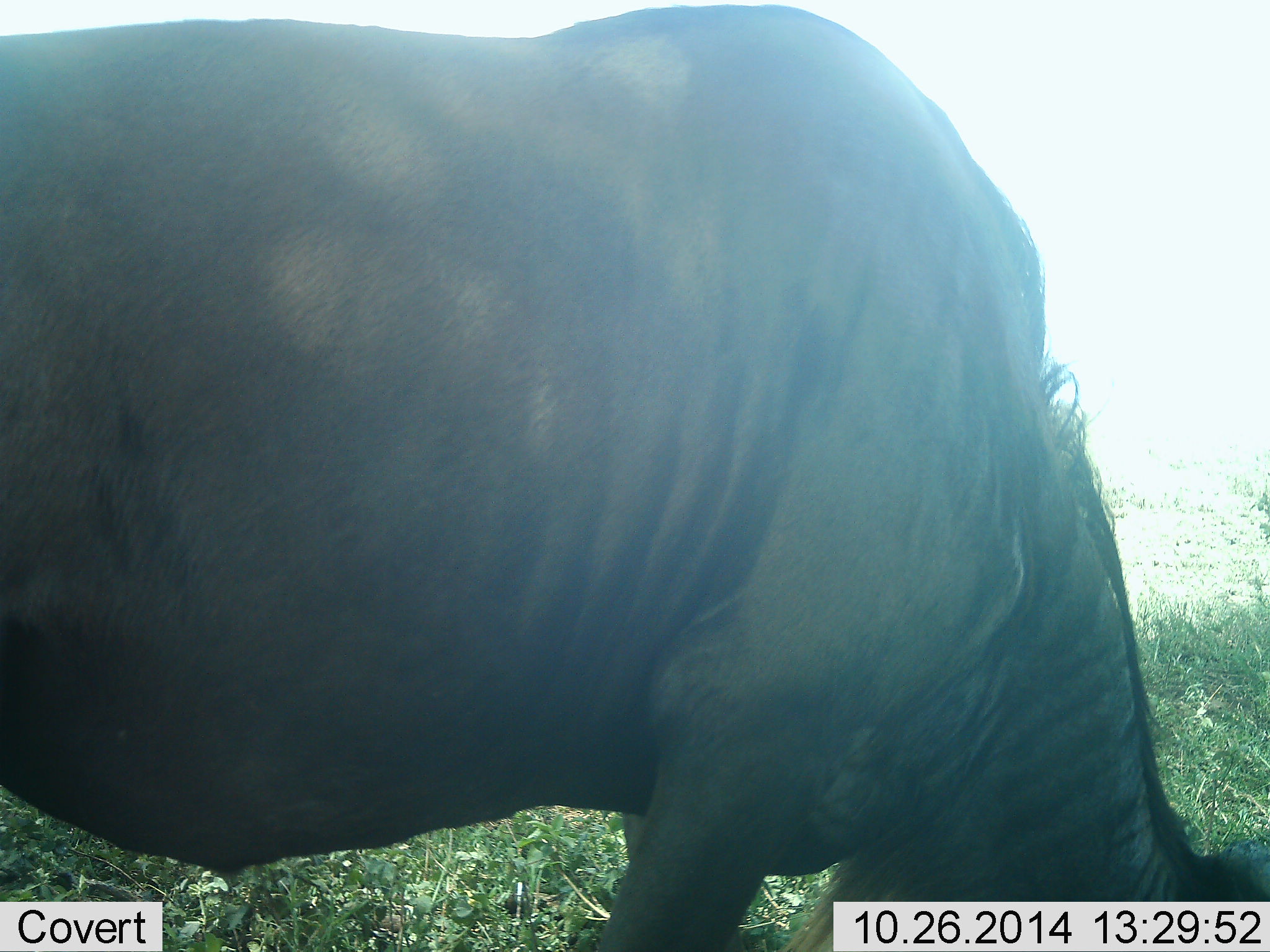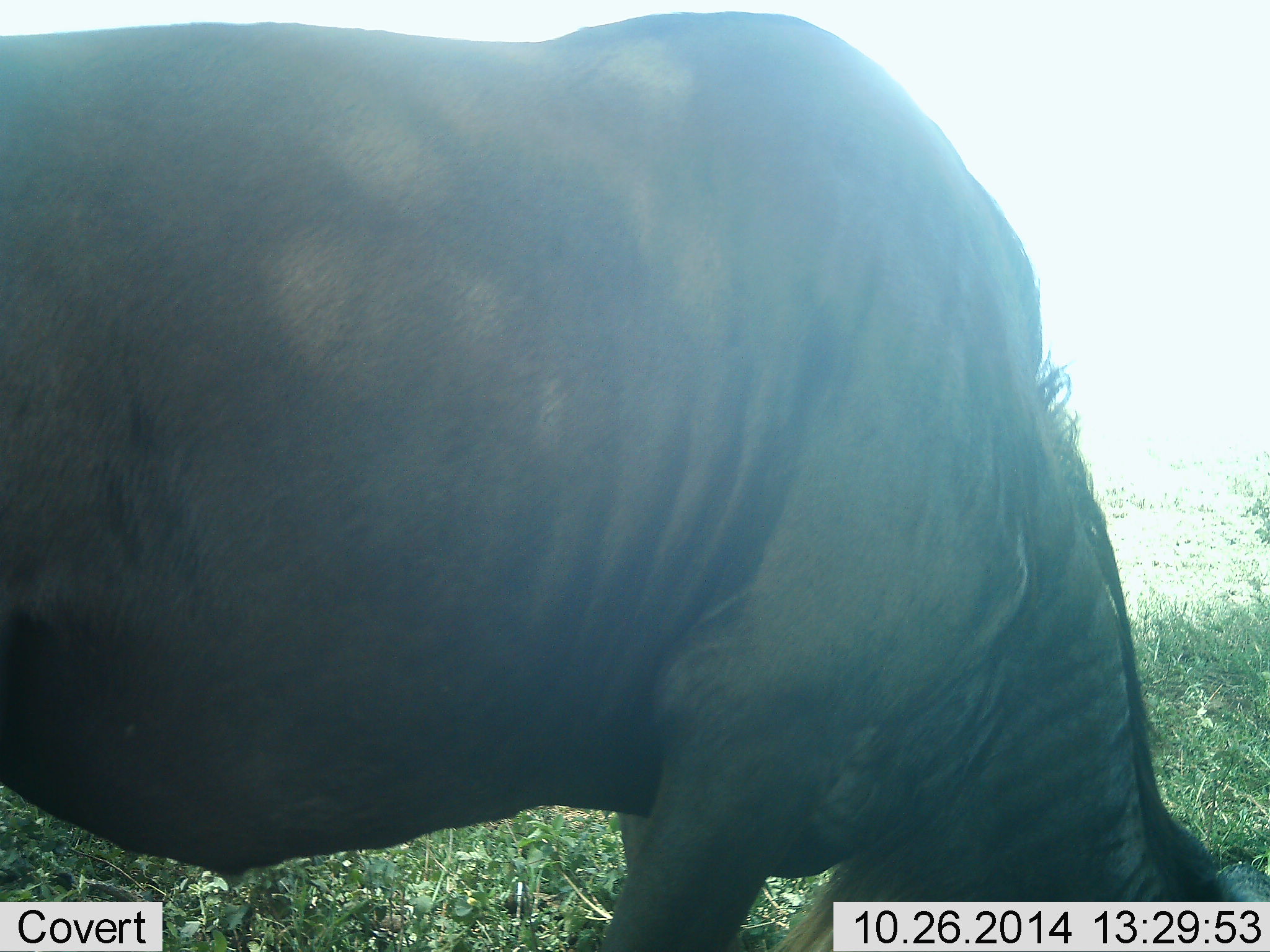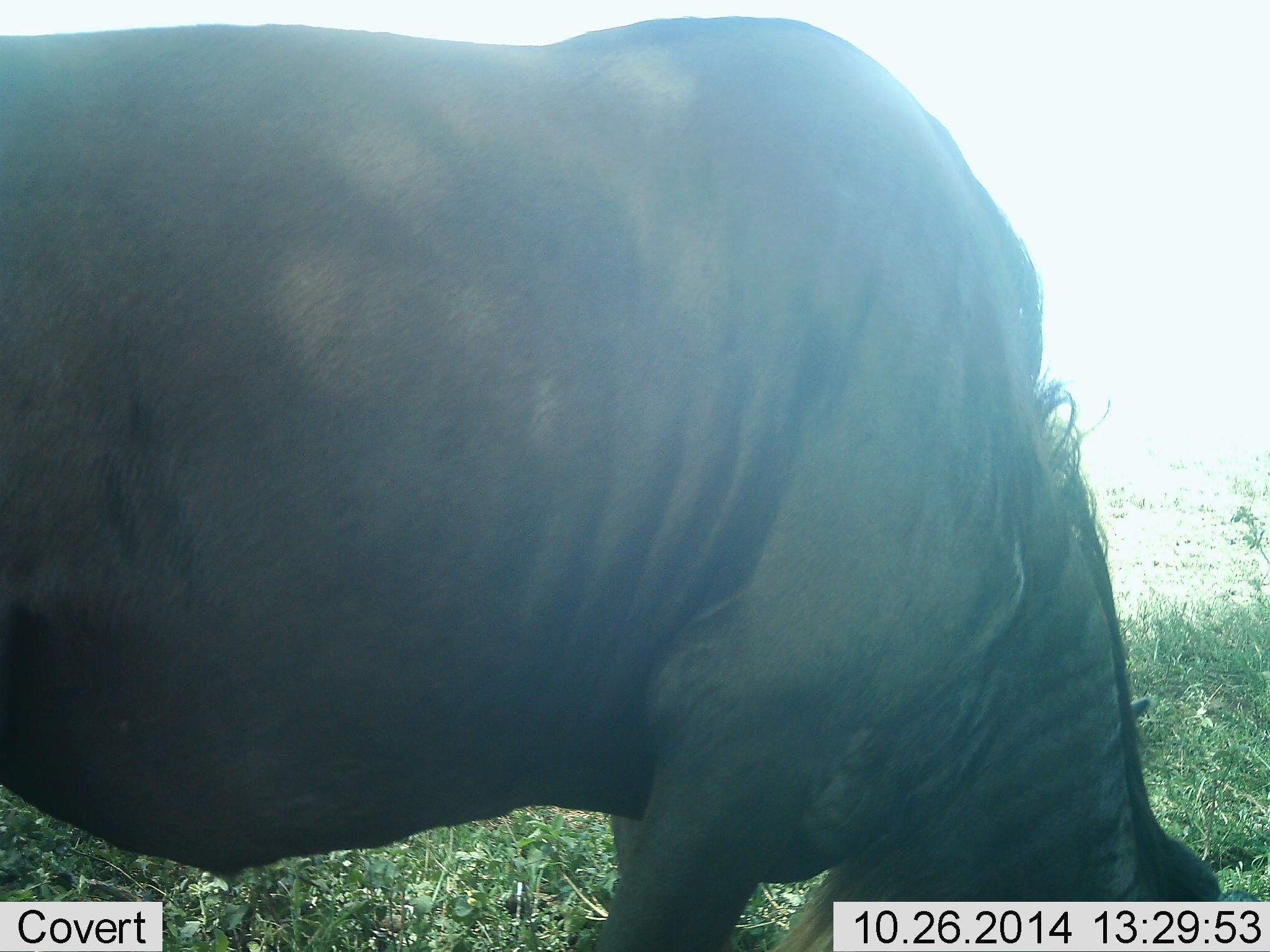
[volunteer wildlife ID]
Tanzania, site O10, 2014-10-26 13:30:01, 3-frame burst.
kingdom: Animalia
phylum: Chordata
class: Mammalia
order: Artiodactyla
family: Bovidae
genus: Connochaetes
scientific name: Connochaetes taurinus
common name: blue wildebeest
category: wildebeest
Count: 1.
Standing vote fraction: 20%.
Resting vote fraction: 0%.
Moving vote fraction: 0%.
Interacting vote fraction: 0%.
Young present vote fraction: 0%.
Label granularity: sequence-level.